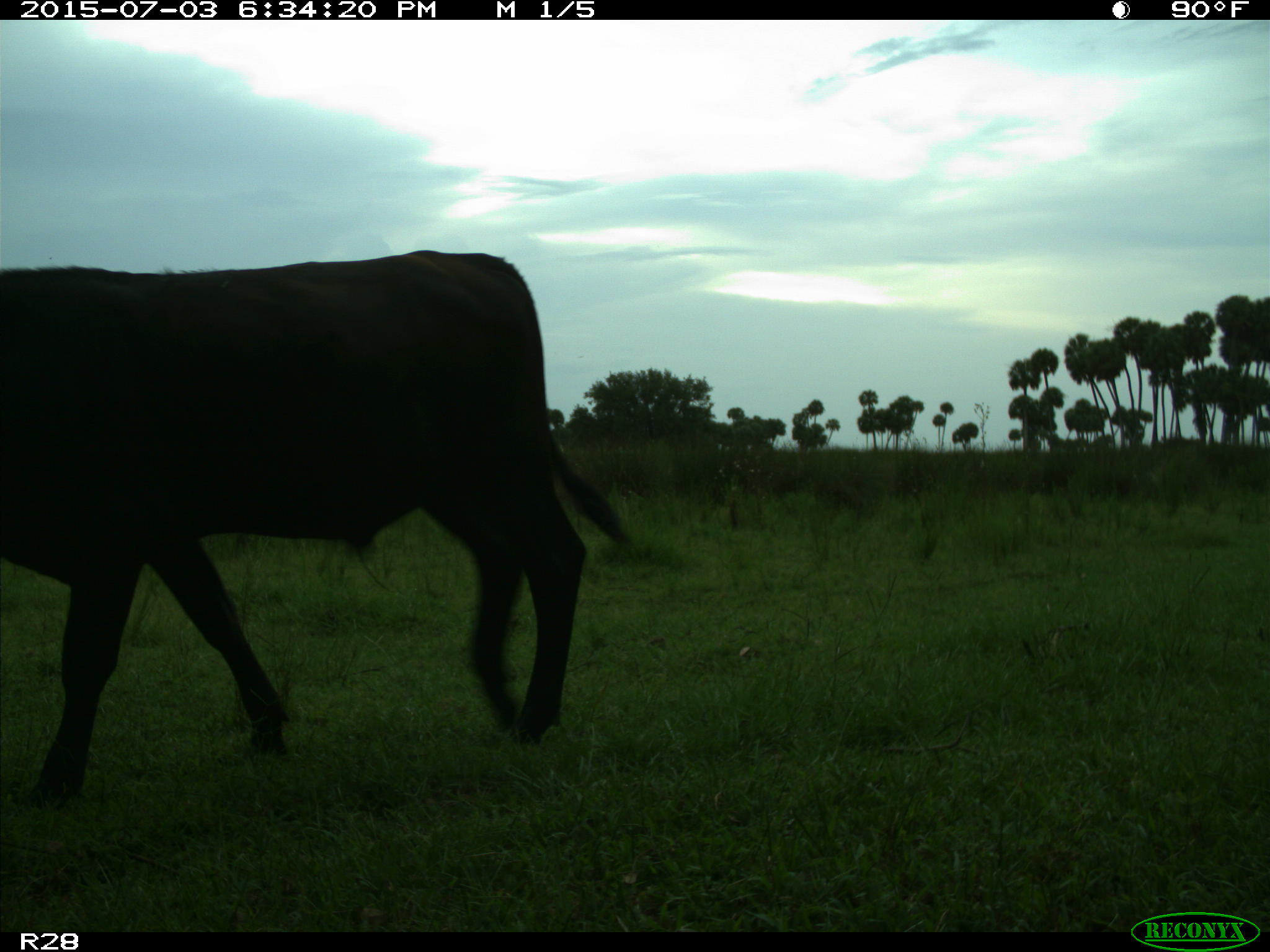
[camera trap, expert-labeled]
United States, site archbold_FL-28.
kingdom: Animalia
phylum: Chordata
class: Mammalia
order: Artiodactyla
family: Bovidae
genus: Bos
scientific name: Bos taurus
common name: domestic cow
Bos taurus (domestic cow).